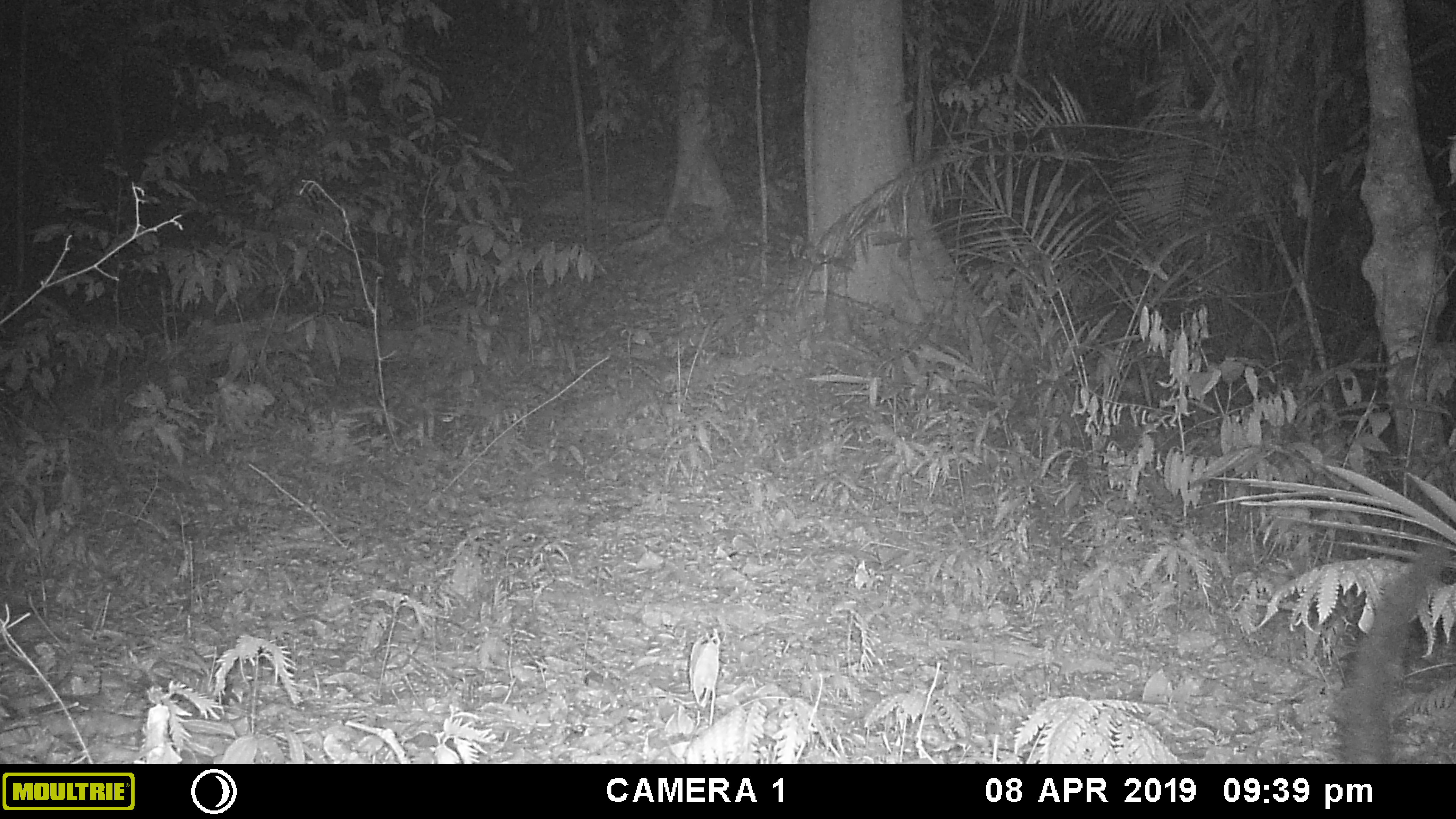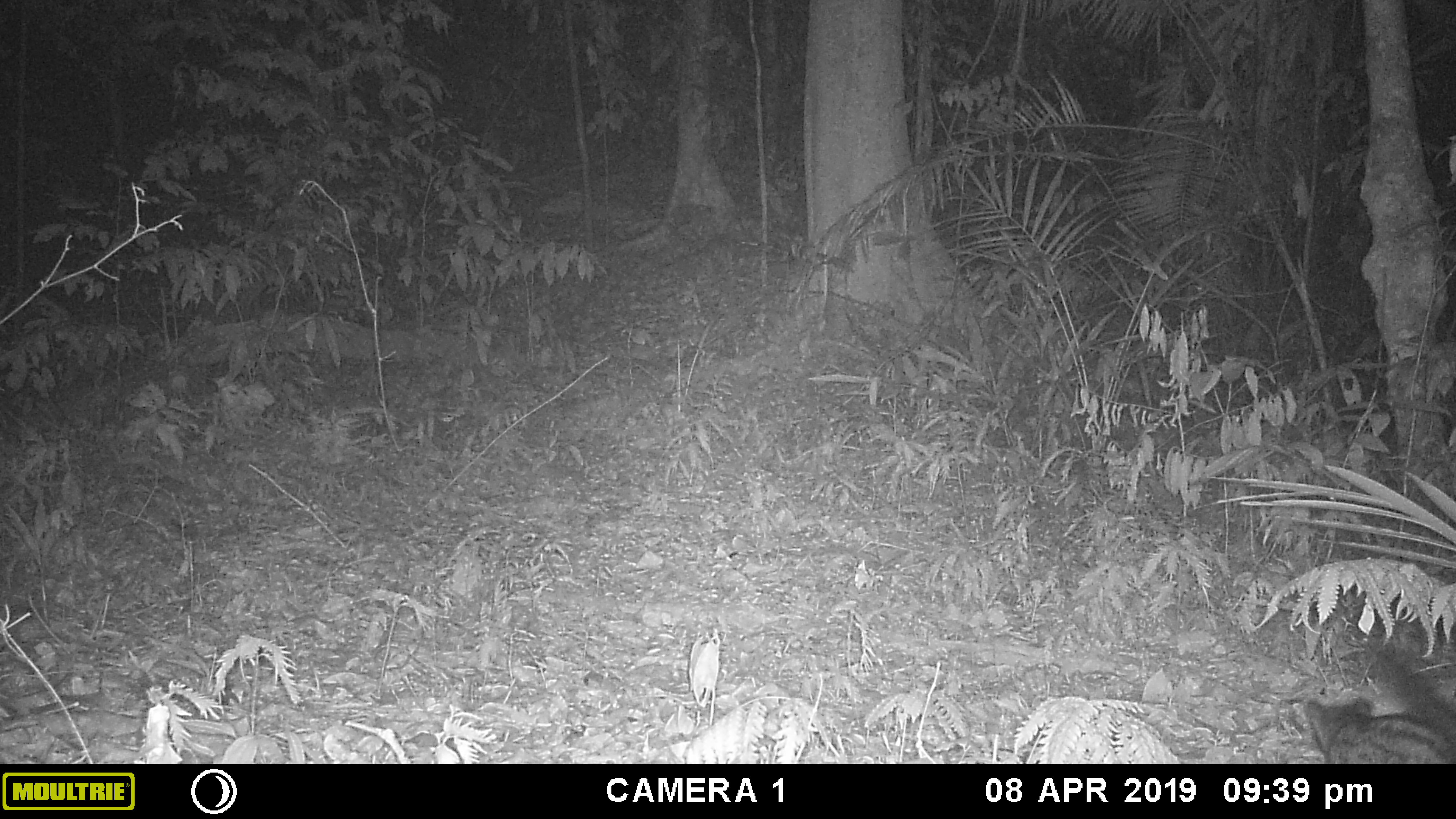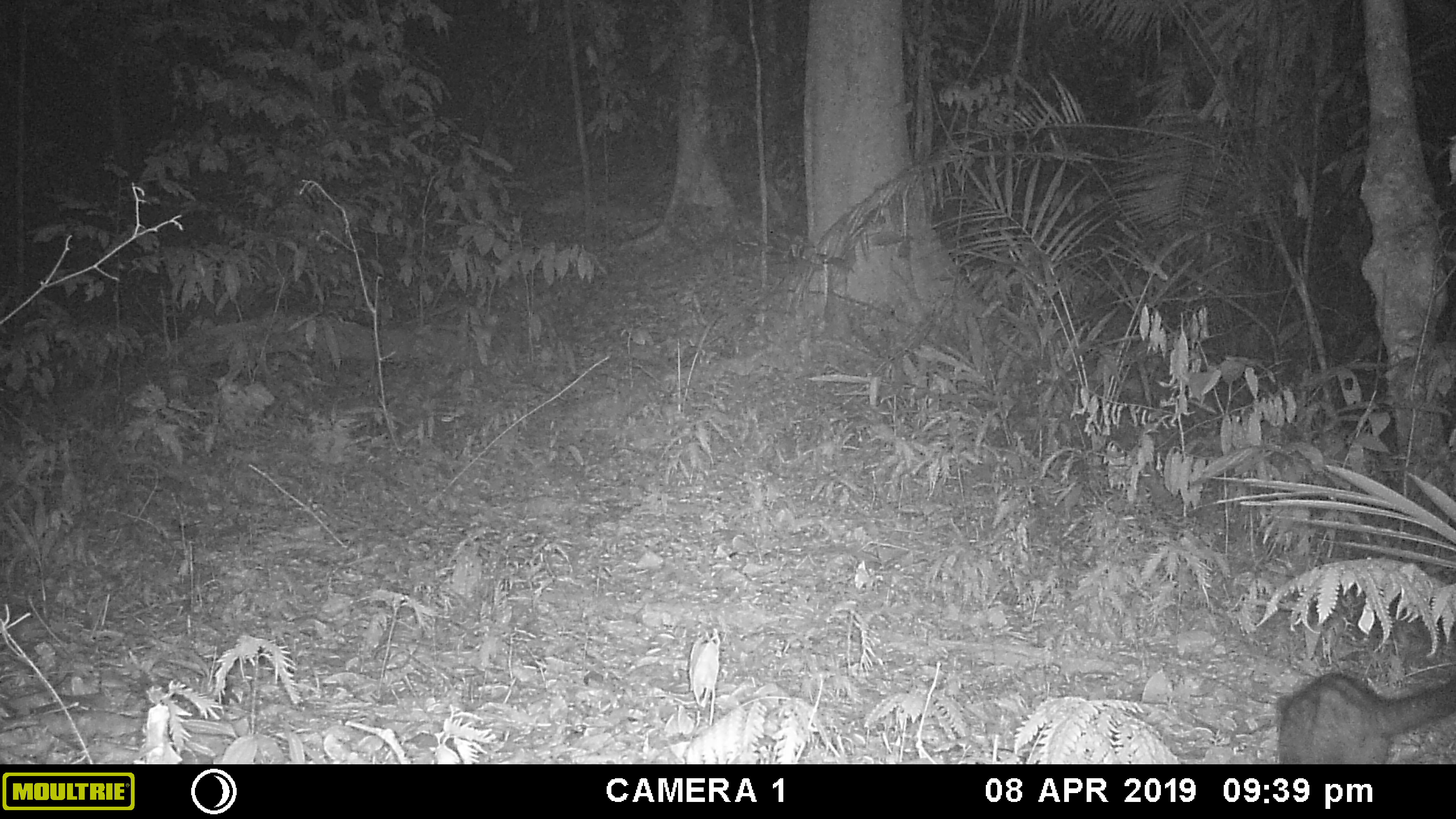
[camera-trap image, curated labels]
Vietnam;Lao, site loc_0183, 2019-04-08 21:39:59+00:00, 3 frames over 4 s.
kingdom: Animalia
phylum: Chordata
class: Mammalia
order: Carnivora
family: Viverridae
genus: Paradoxurus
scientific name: Paradoxurus hermaphroditus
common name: common palm civet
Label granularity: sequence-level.